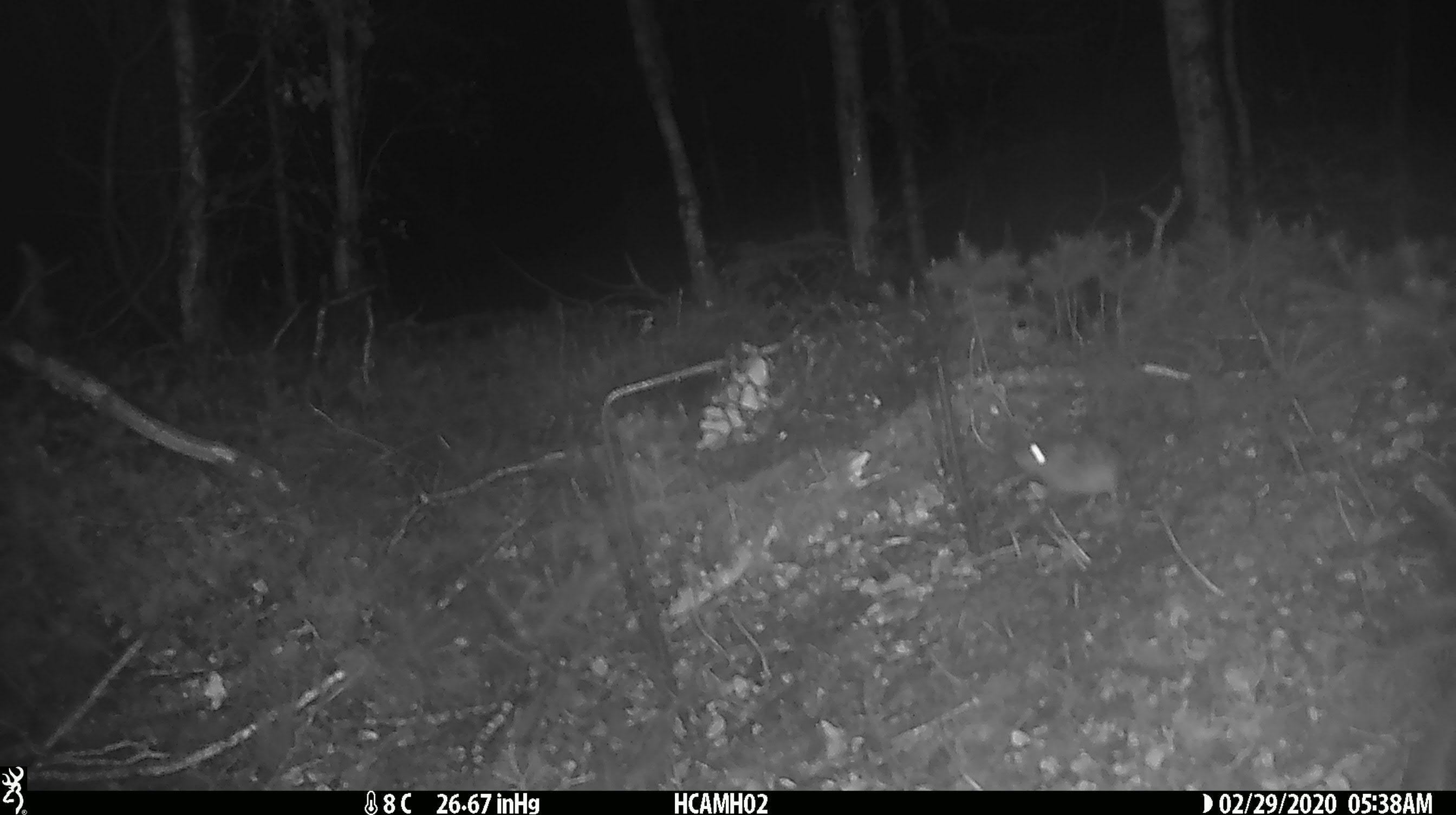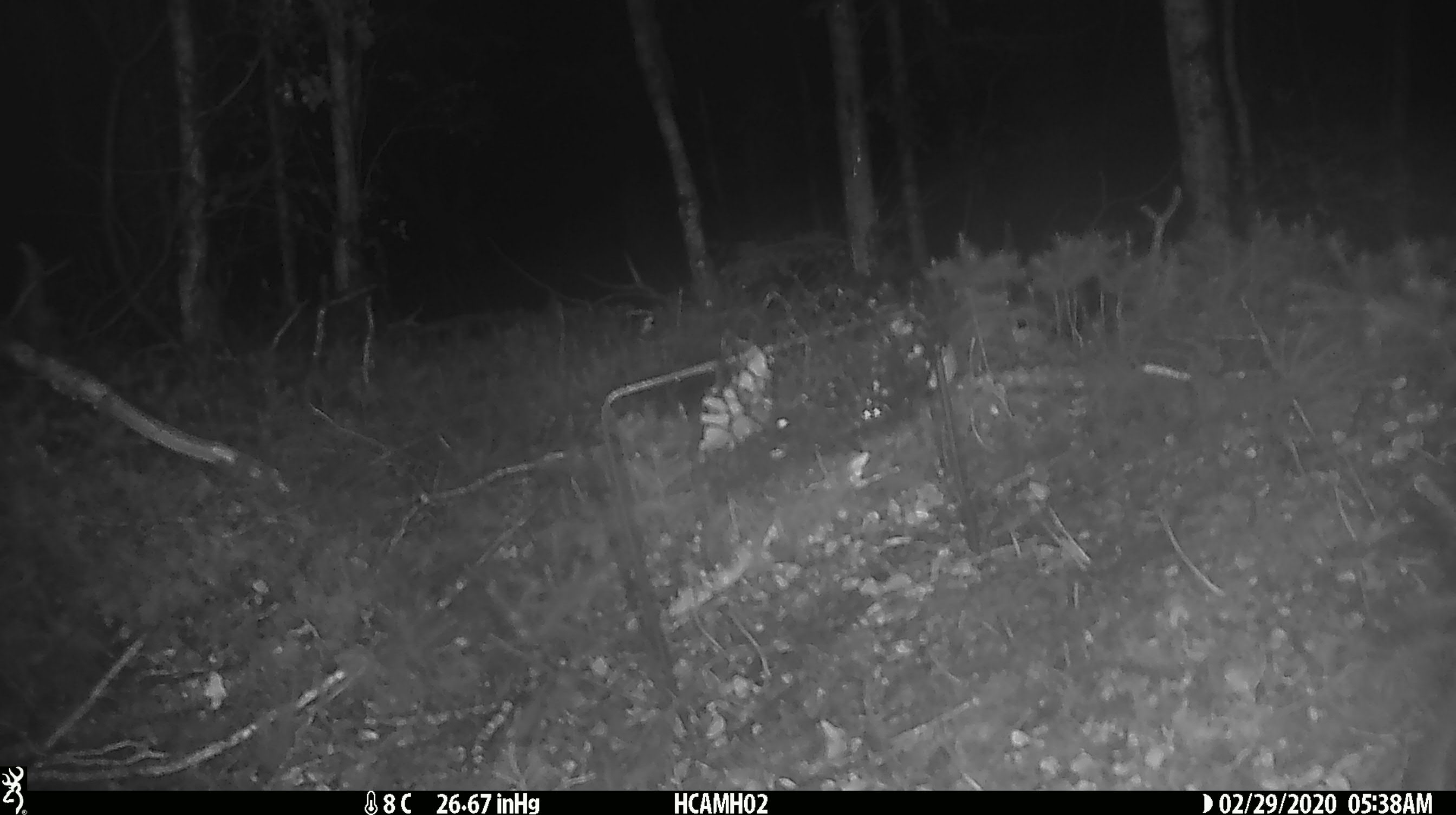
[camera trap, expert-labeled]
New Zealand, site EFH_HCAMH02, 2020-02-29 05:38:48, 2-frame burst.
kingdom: Animalia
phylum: Chordata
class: Mammalia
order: Rodentia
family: Muridae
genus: Mus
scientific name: Mus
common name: mouse